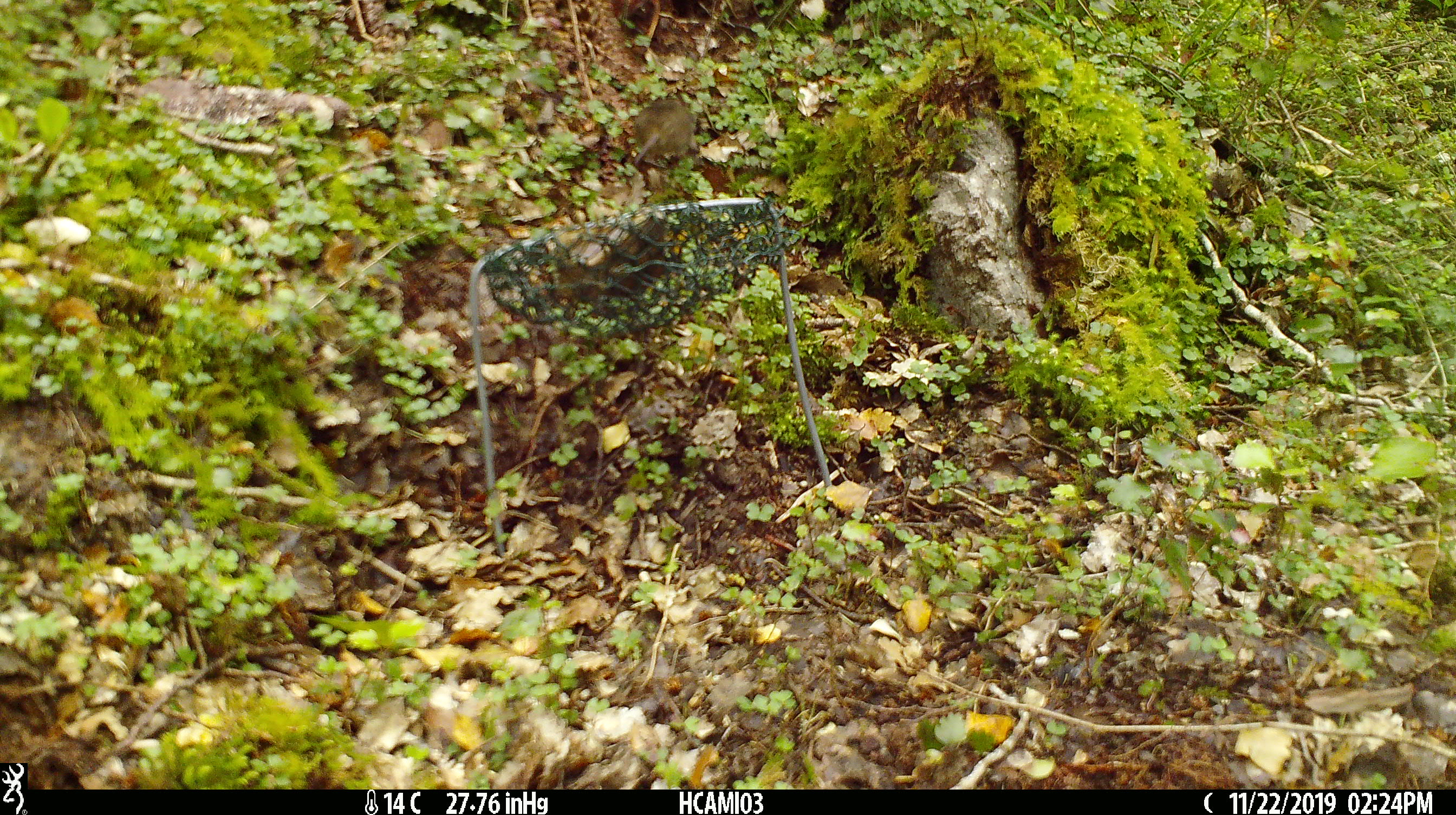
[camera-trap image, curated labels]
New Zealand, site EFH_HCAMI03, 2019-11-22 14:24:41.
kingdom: Animalia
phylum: Chordata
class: Mammalia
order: Rodentia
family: Muridae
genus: Mus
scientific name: Mus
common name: mouse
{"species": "mouse (Mus)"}